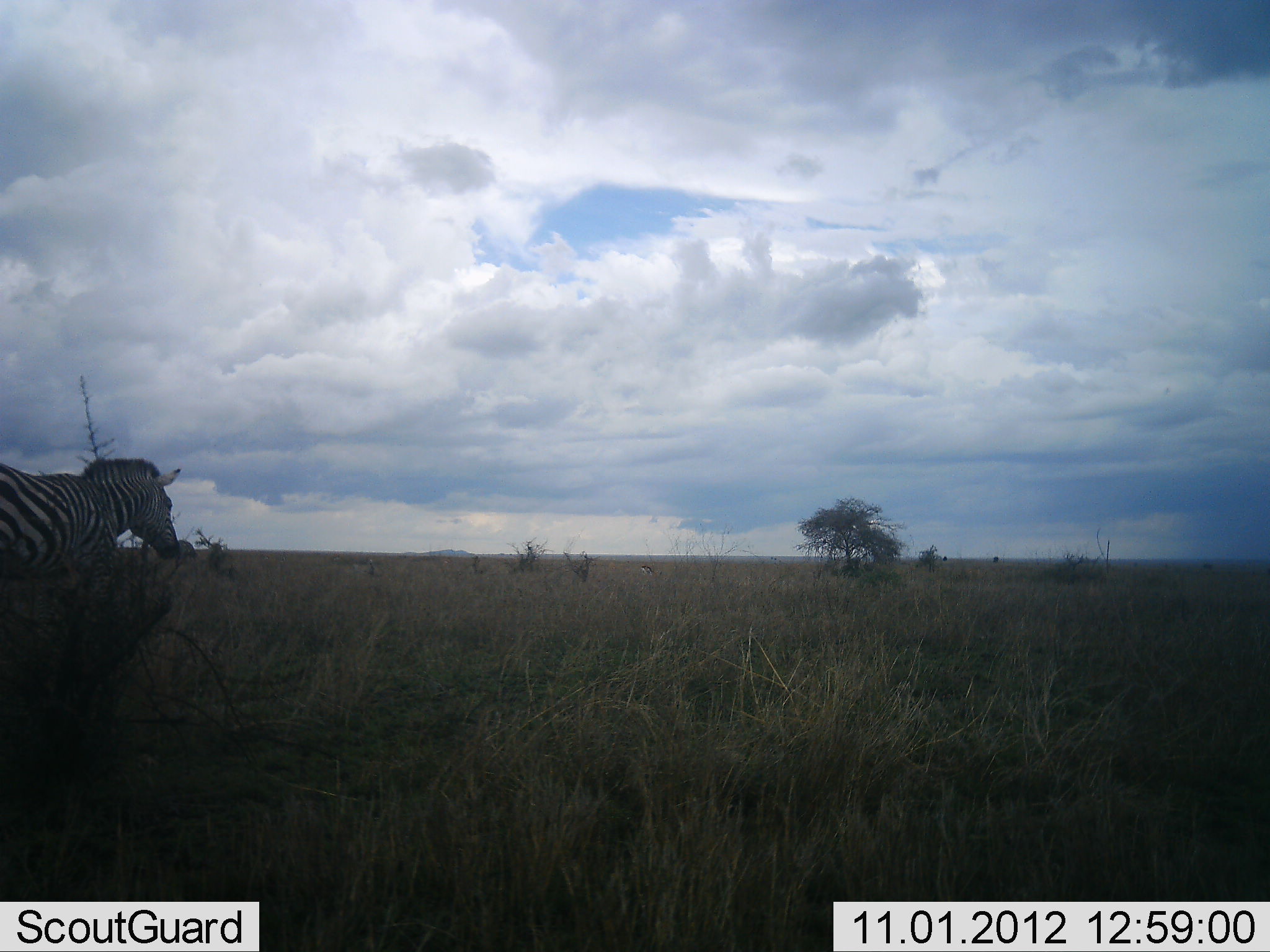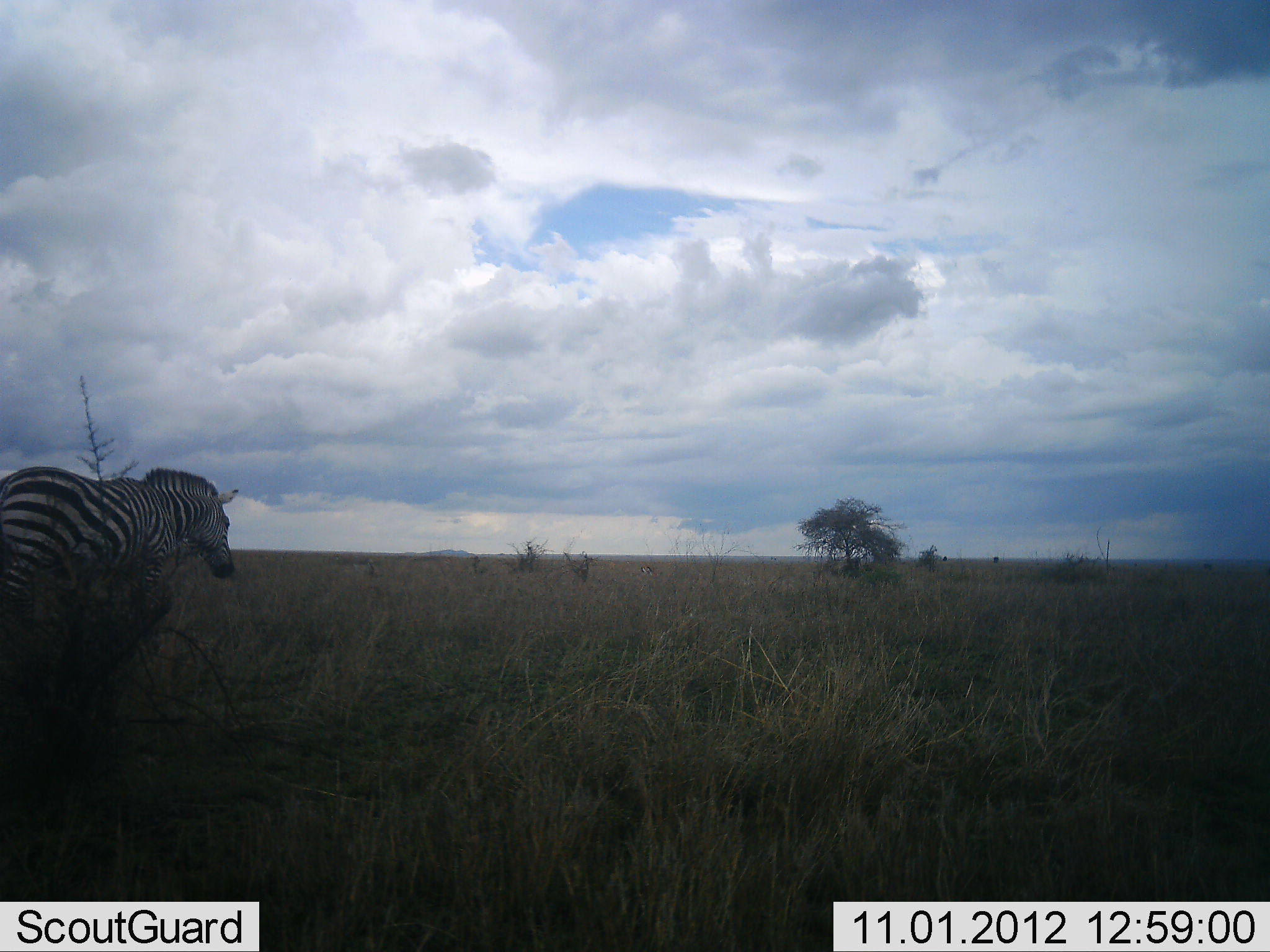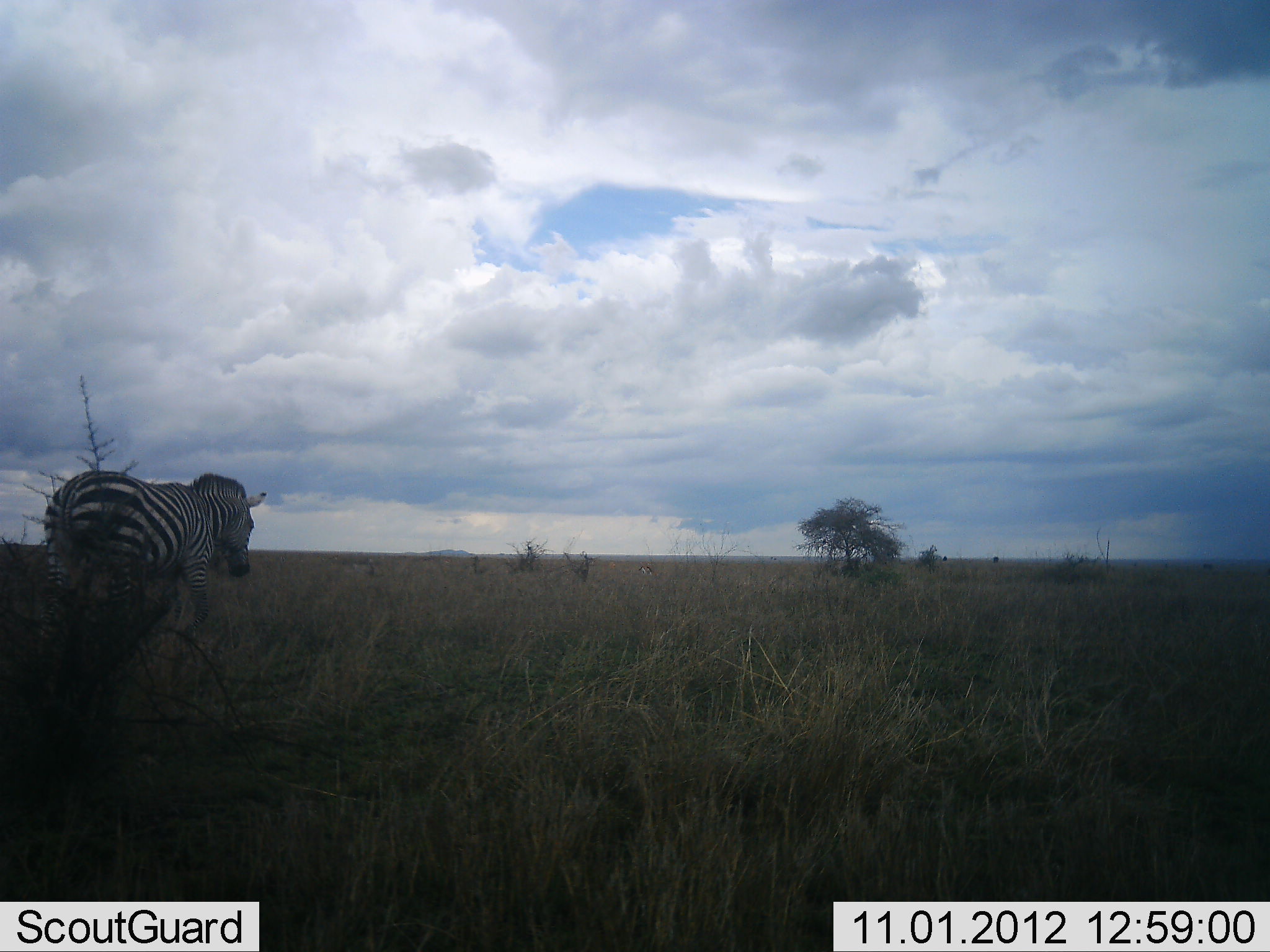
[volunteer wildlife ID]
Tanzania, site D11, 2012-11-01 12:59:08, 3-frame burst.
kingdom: Animalia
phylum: Chordata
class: Mammalia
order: Perissodactyla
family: Equidae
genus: Equus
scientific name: Equus quagga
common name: plains zebra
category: zebra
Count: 1.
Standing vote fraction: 20%.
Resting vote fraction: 0%.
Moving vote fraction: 90%.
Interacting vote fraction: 0%.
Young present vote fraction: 0%.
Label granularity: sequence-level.